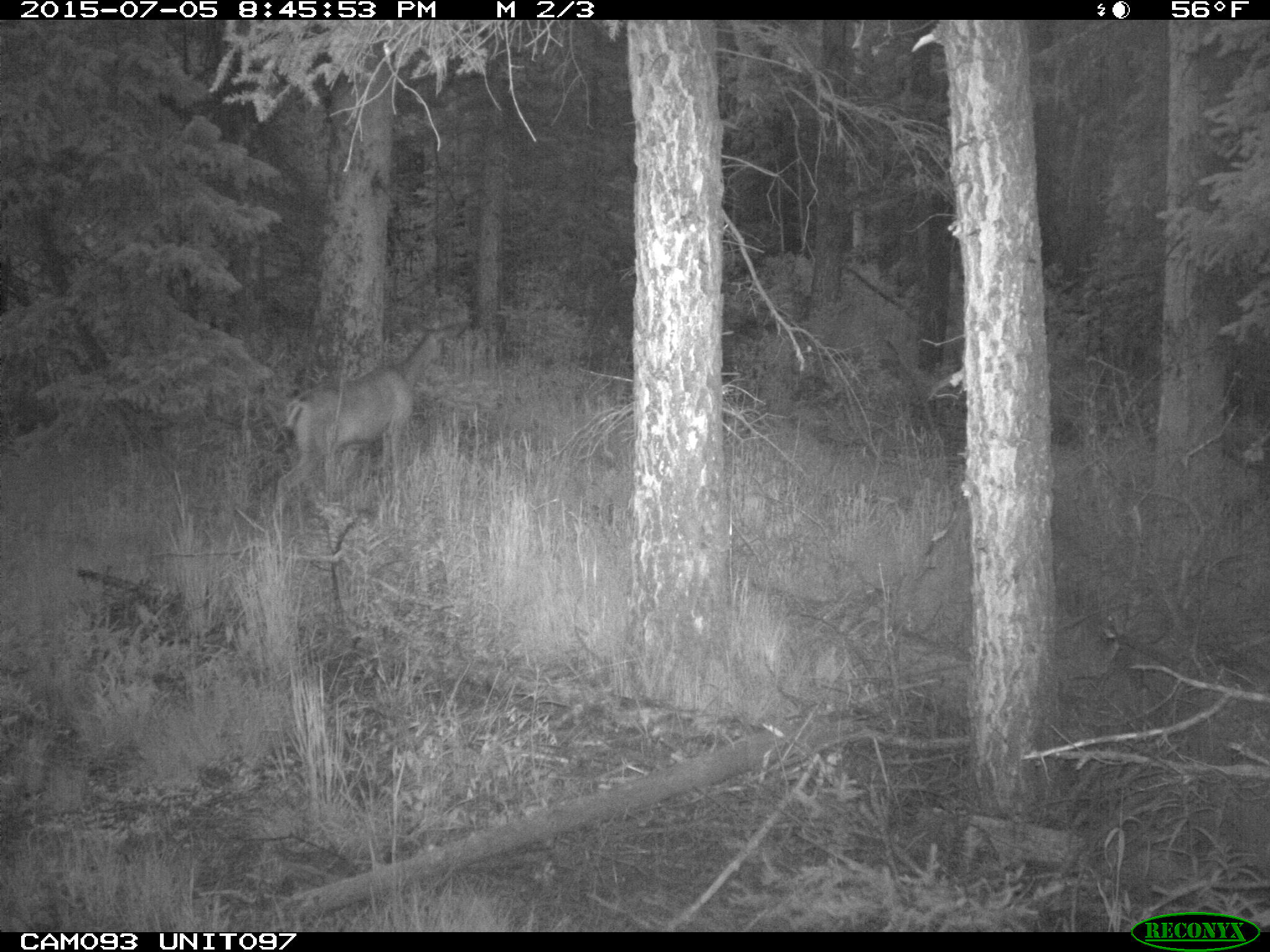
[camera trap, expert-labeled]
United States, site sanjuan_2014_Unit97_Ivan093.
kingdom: Animalia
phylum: Chordata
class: Mammalia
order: Artiodactyla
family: Cervidae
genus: Odocoileus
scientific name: Odocoileus hemionus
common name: mule deer